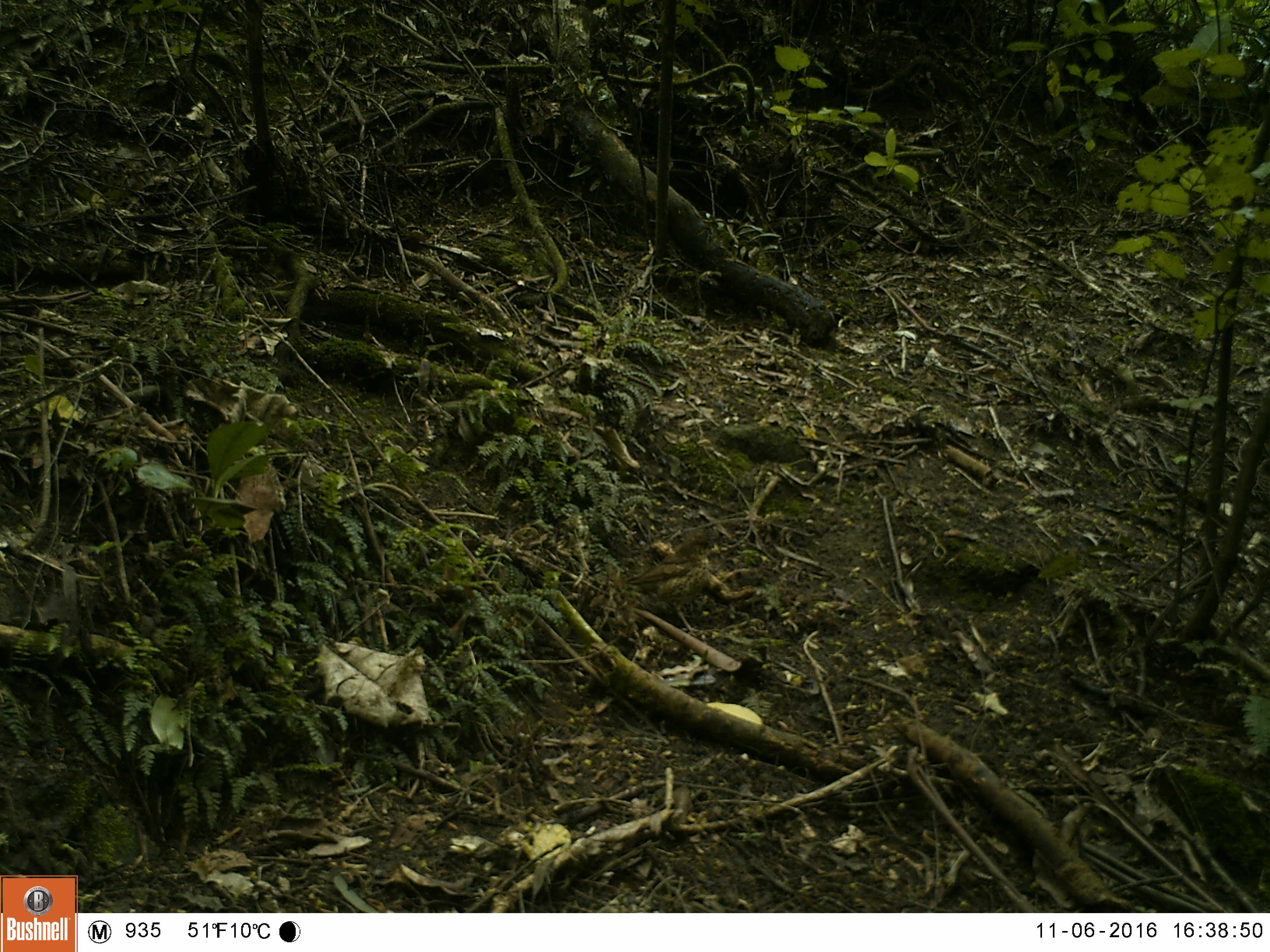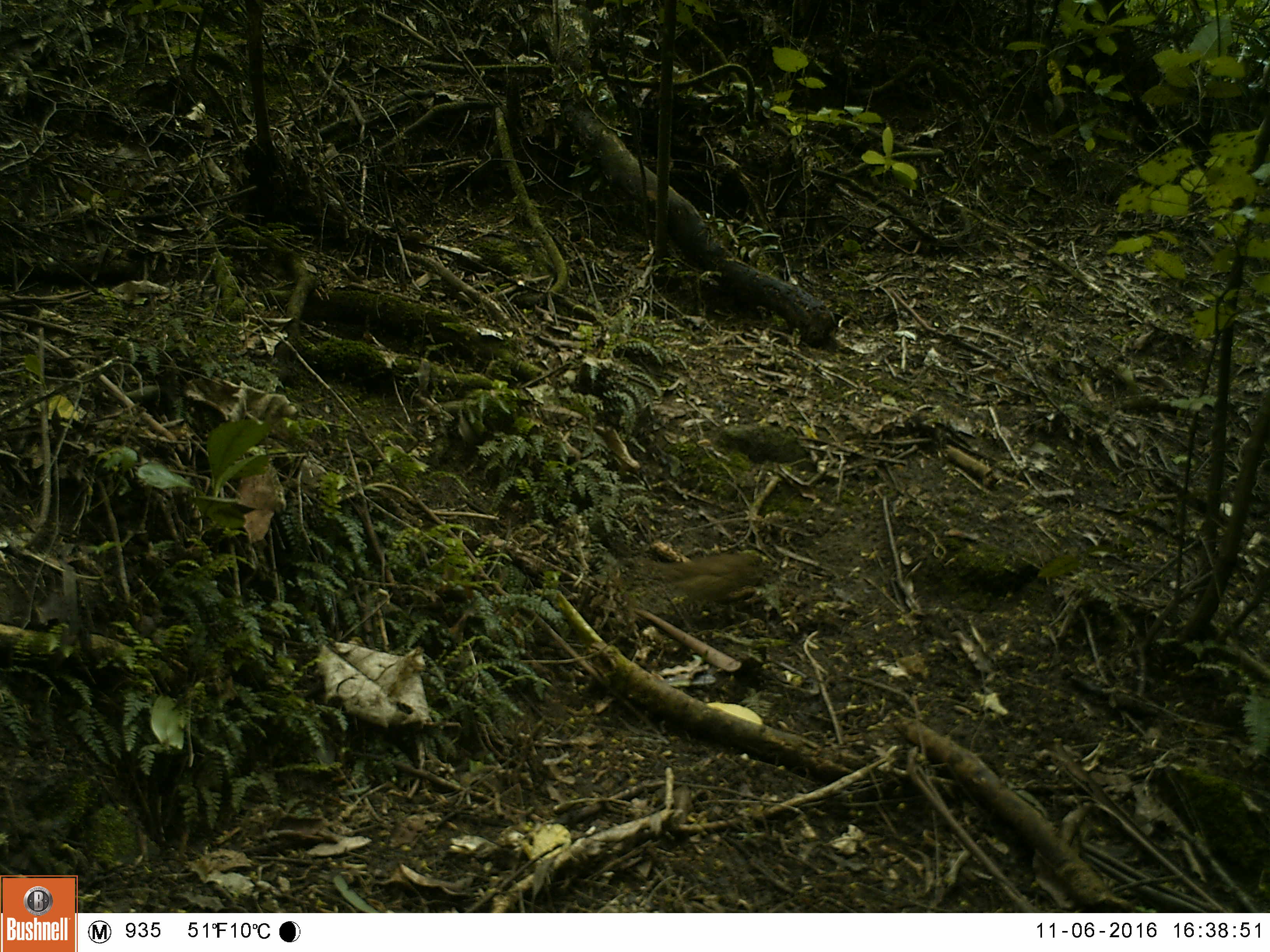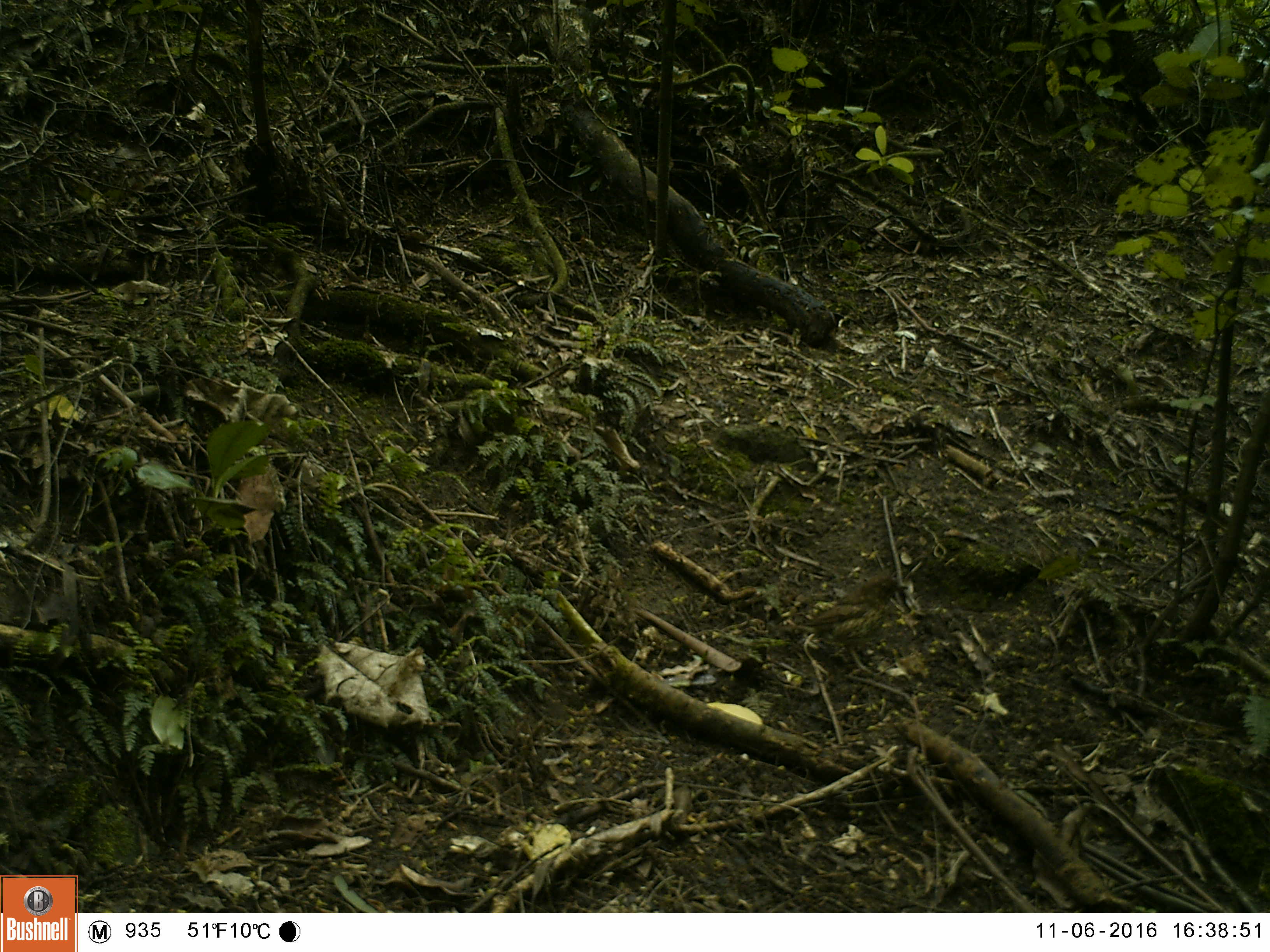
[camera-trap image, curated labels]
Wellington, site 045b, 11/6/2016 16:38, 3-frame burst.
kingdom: Animalia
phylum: Chordata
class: Aves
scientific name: Aves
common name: bird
Bird (Aves).